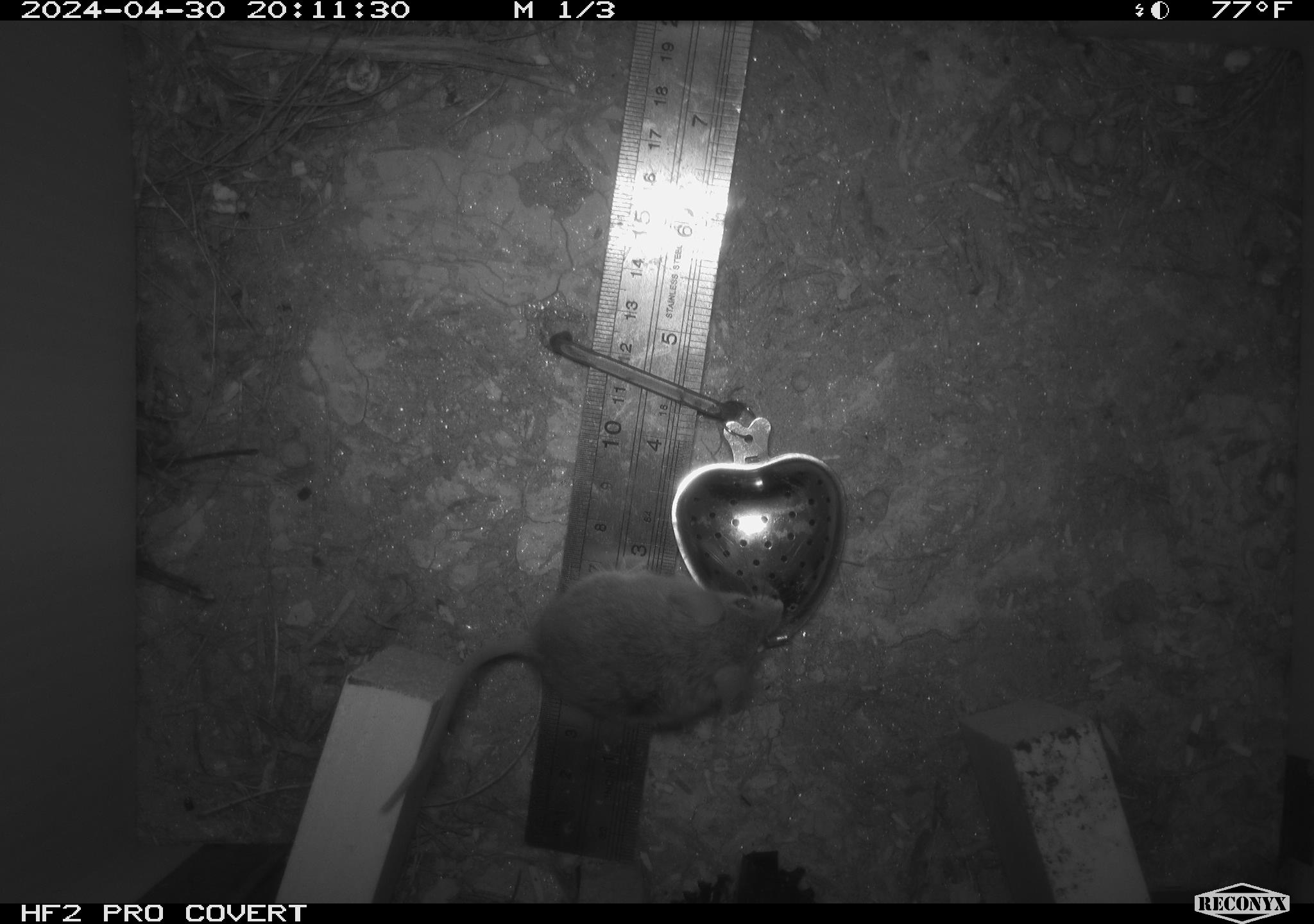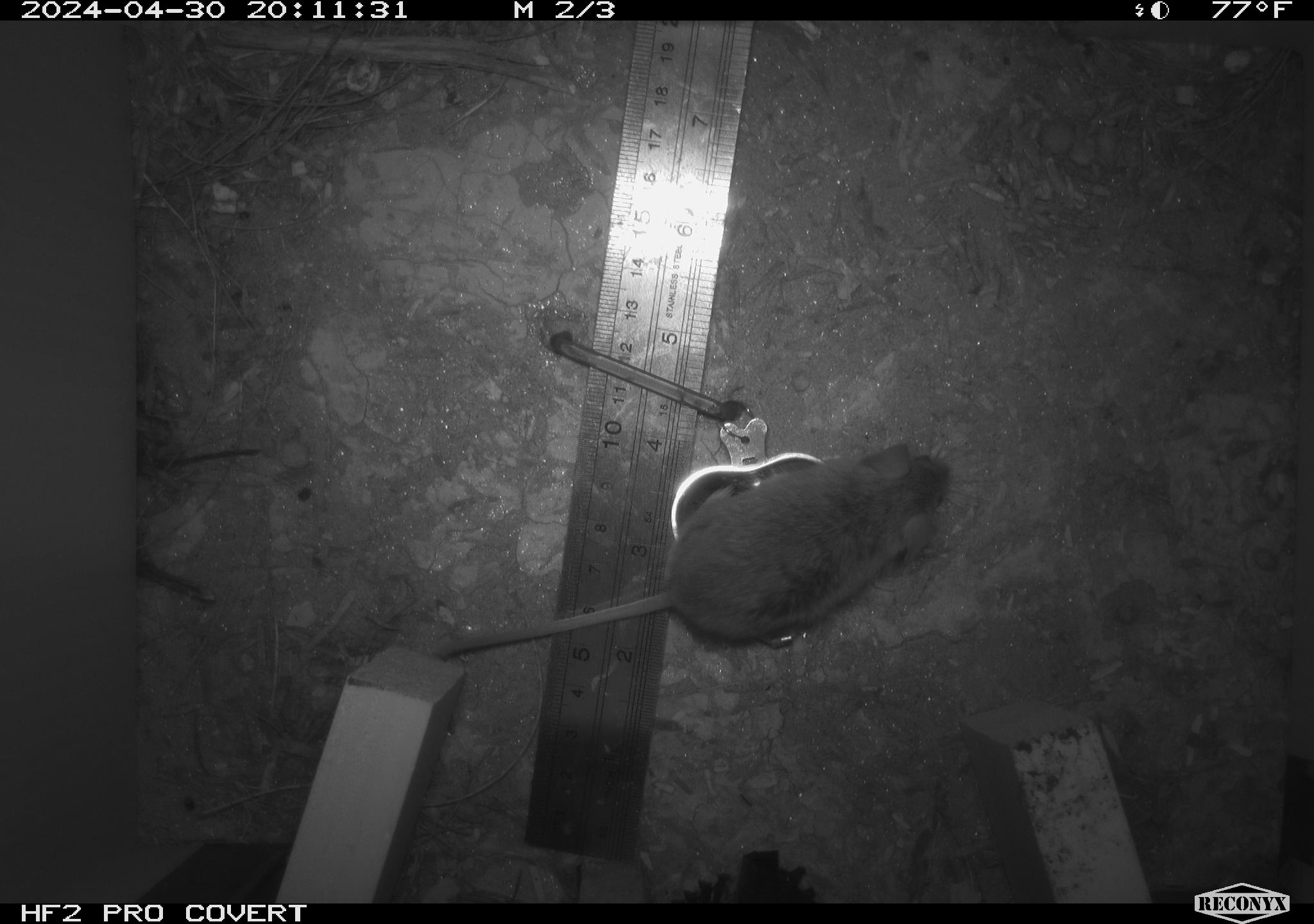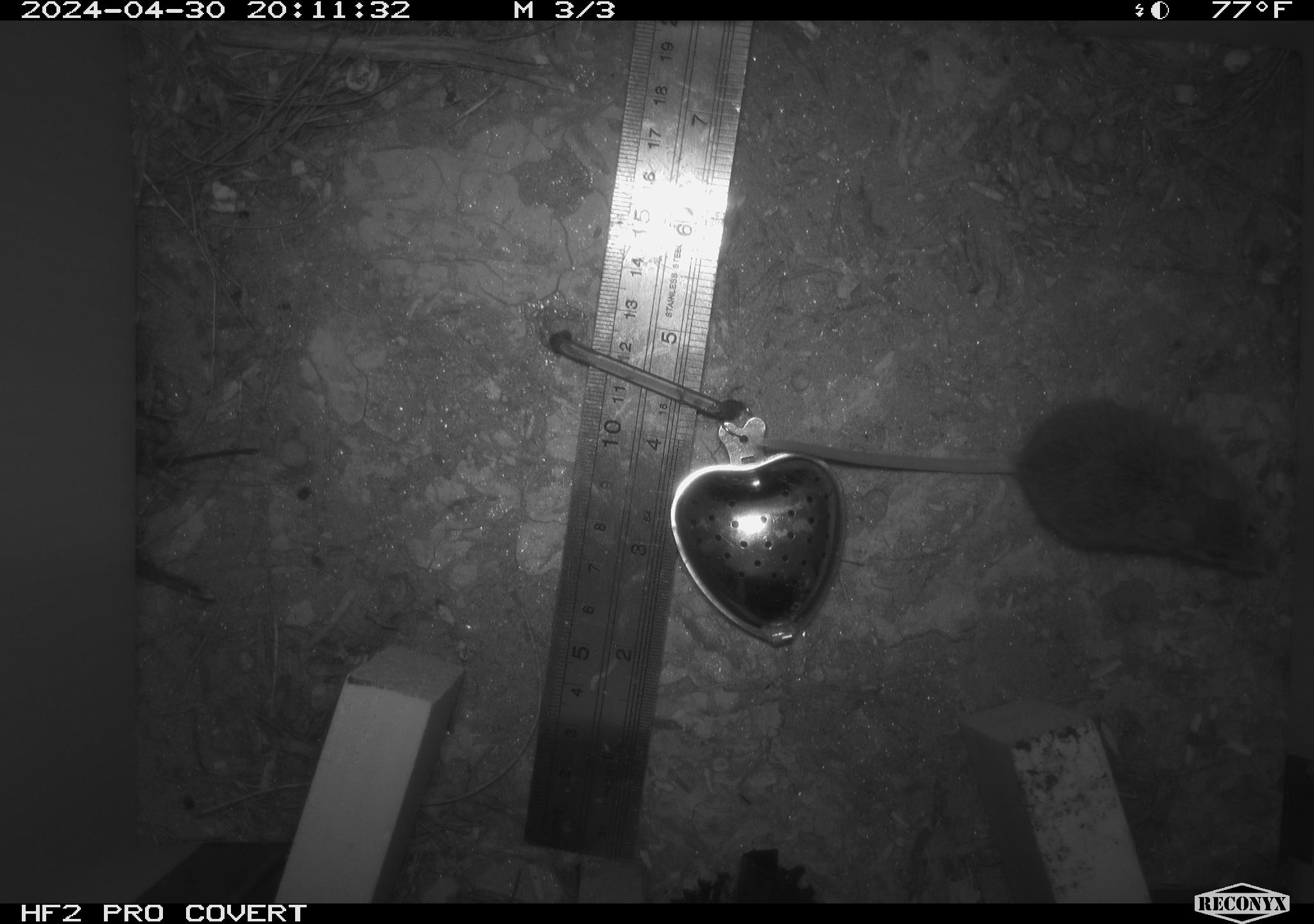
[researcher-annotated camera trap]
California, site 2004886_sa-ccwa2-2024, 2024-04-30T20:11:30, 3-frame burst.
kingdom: Animalia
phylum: Chordata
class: Mammalia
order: Rodentia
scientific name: Rodentia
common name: mouse species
Mouse species (Rodentia).